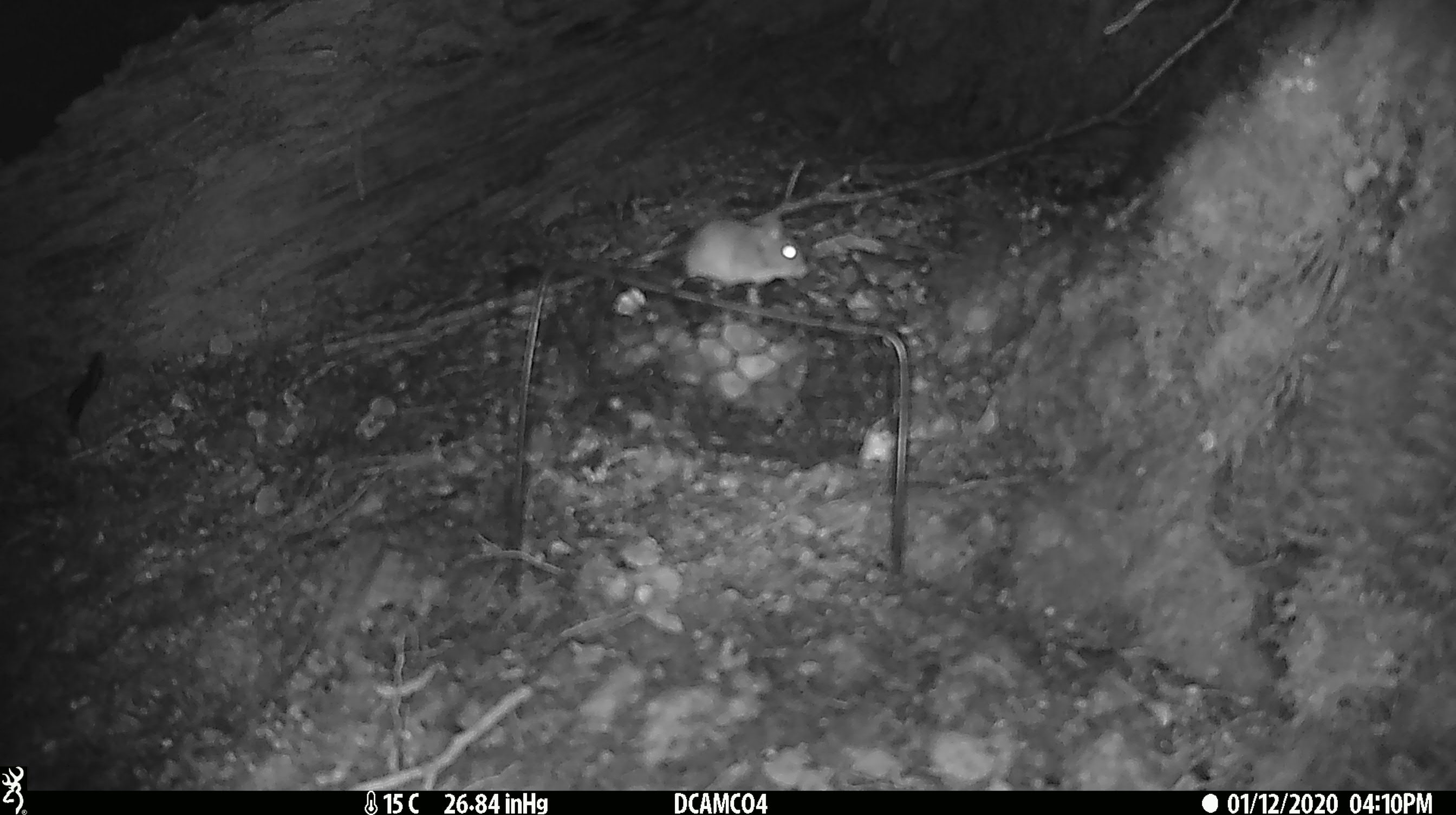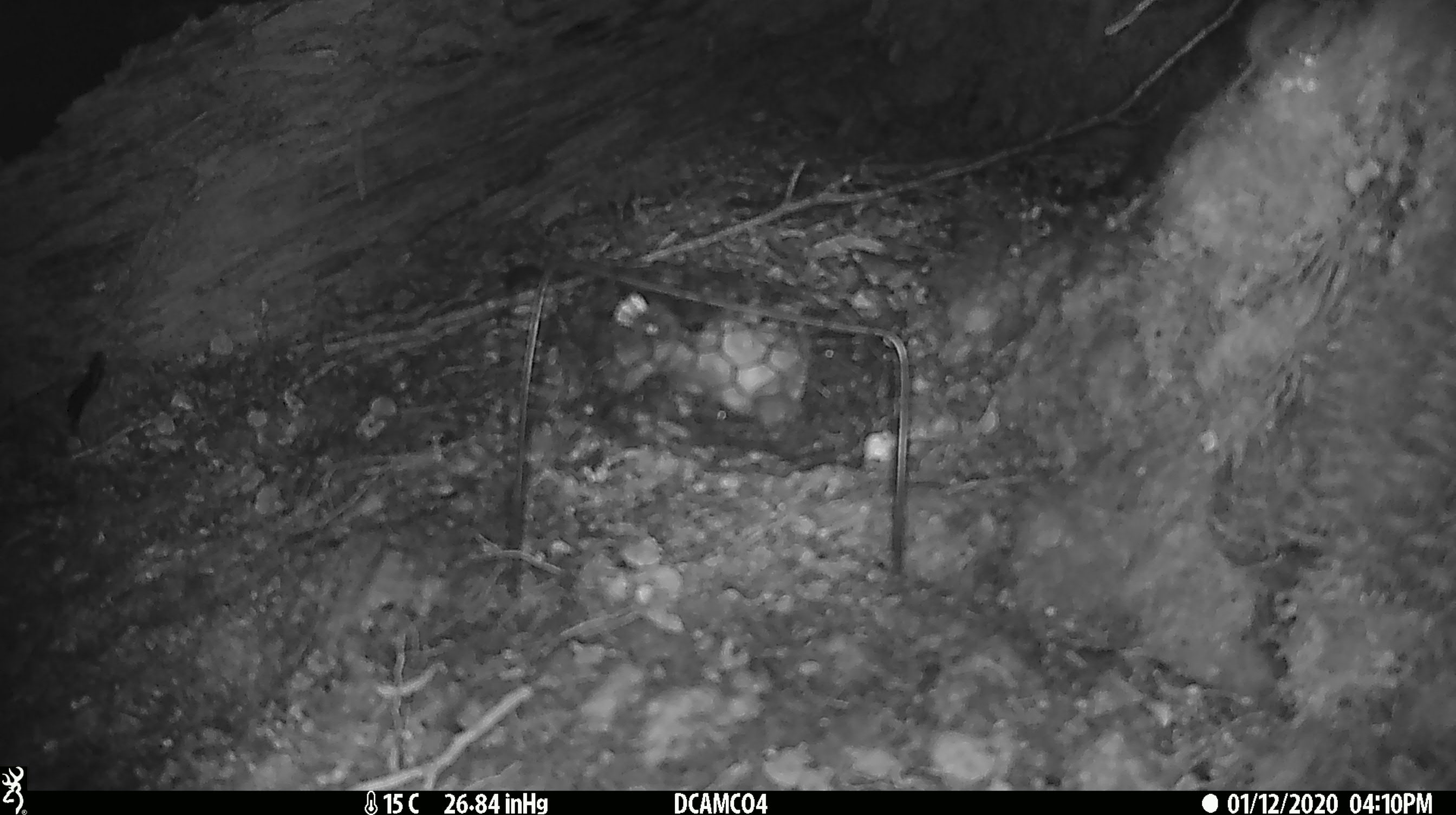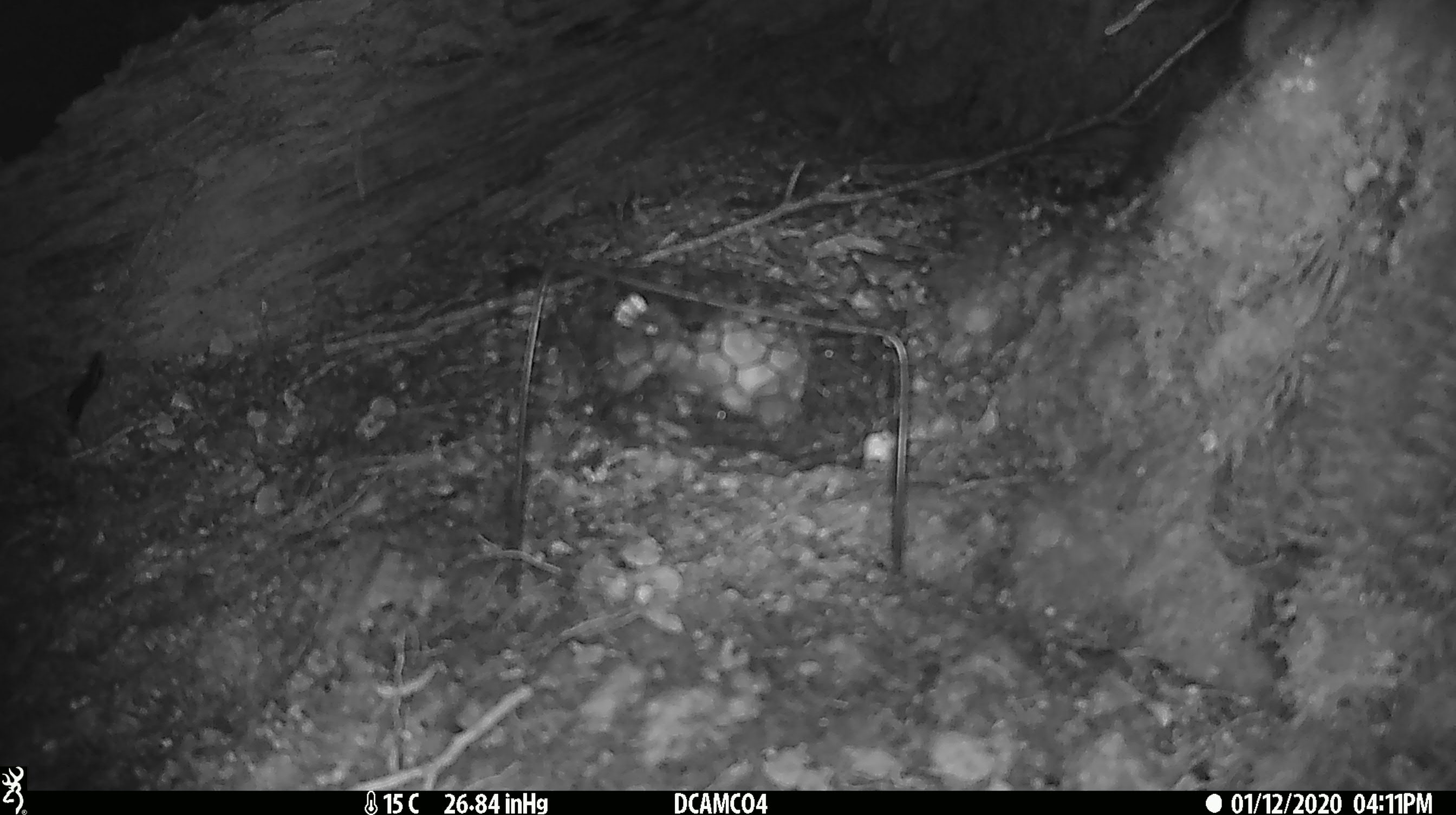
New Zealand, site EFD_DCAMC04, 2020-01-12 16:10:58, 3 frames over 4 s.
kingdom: Animalia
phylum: Chordata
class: Mammalia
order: Rodentia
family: Muridae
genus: Mus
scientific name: Mus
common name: mouse